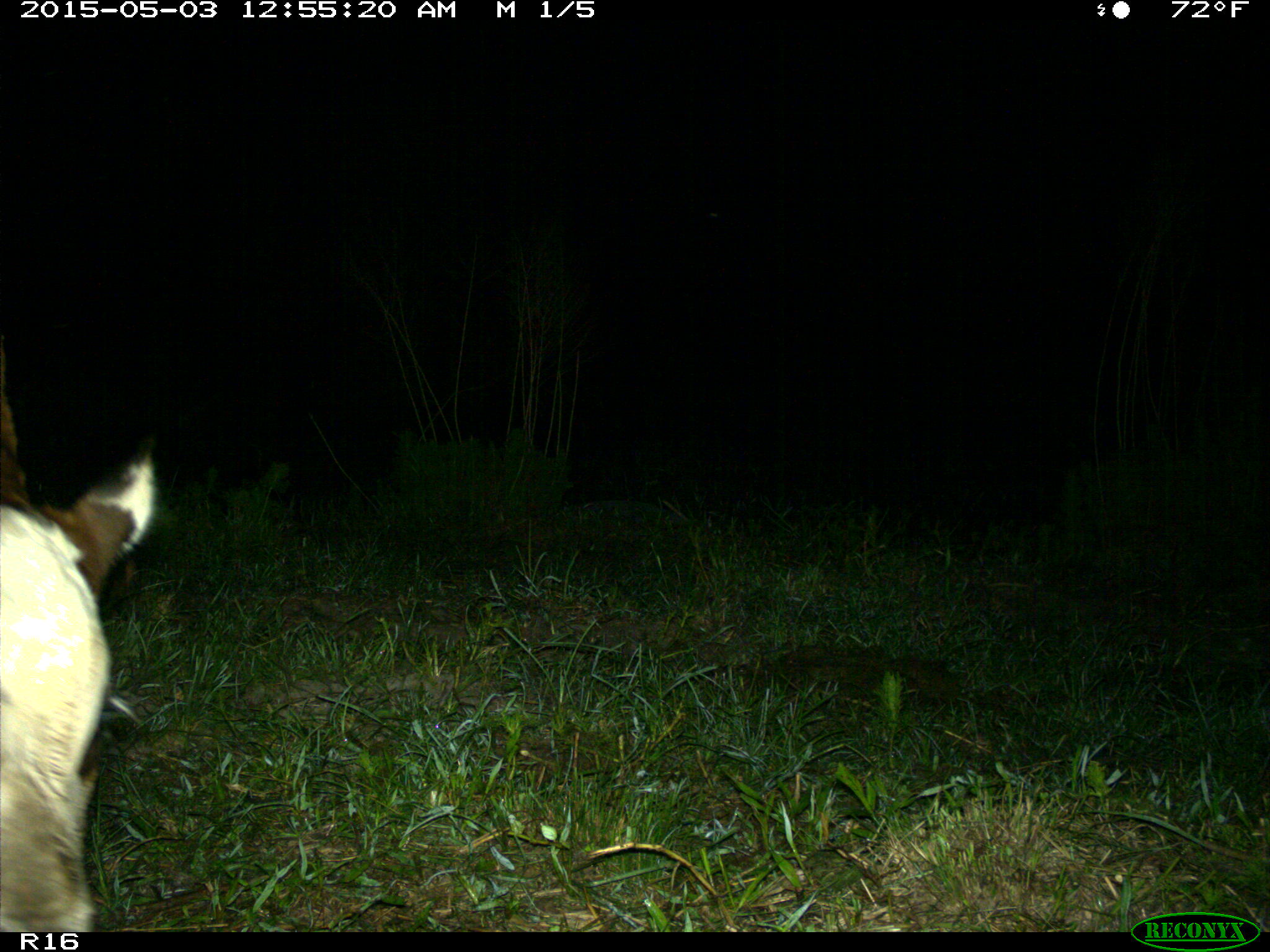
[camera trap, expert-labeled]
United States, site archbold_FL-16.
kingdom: Animalia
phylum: Chordata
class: Mammalia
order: Artiodactyla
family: Bovidae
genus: Bos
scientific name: Bos taurus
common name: domestic cow